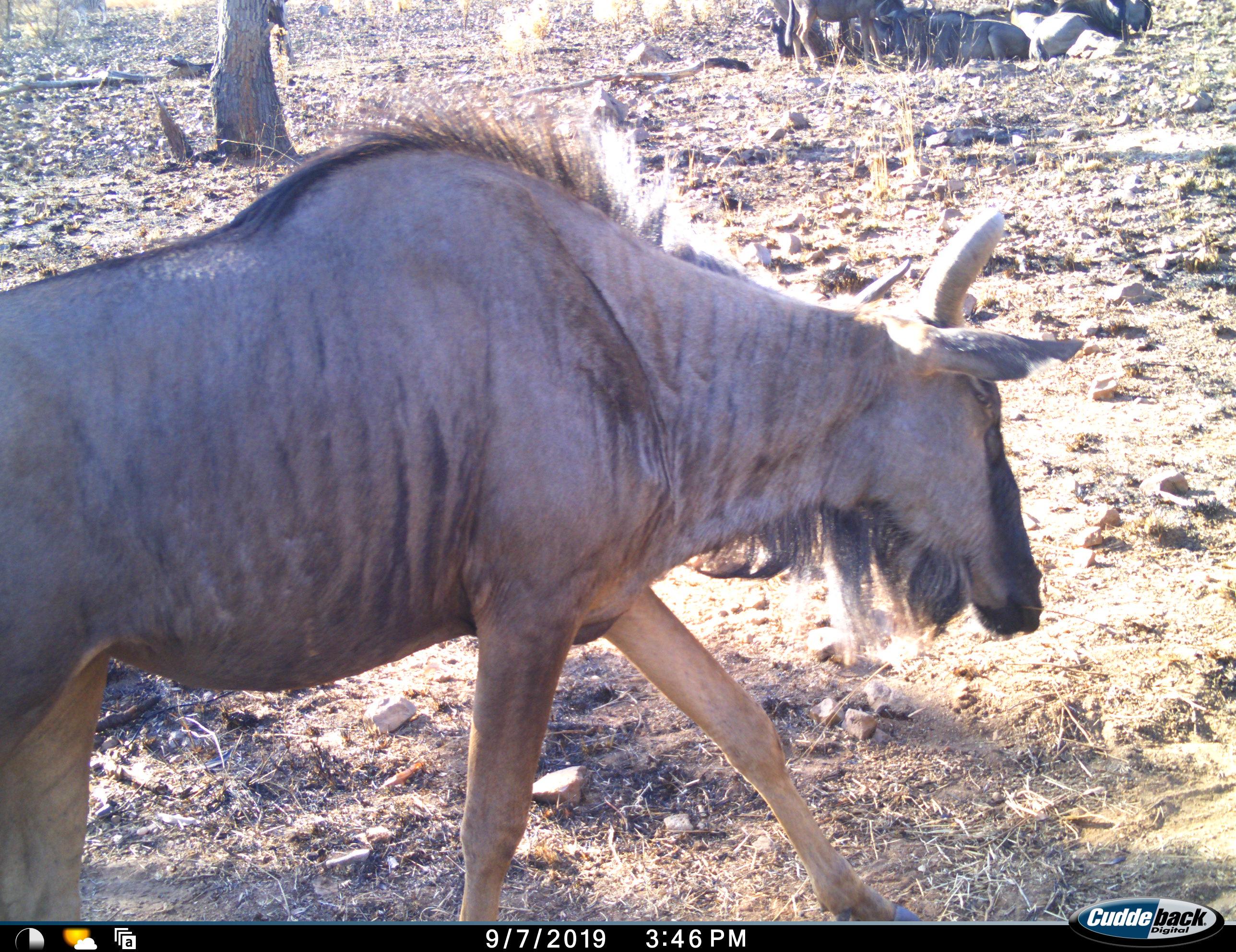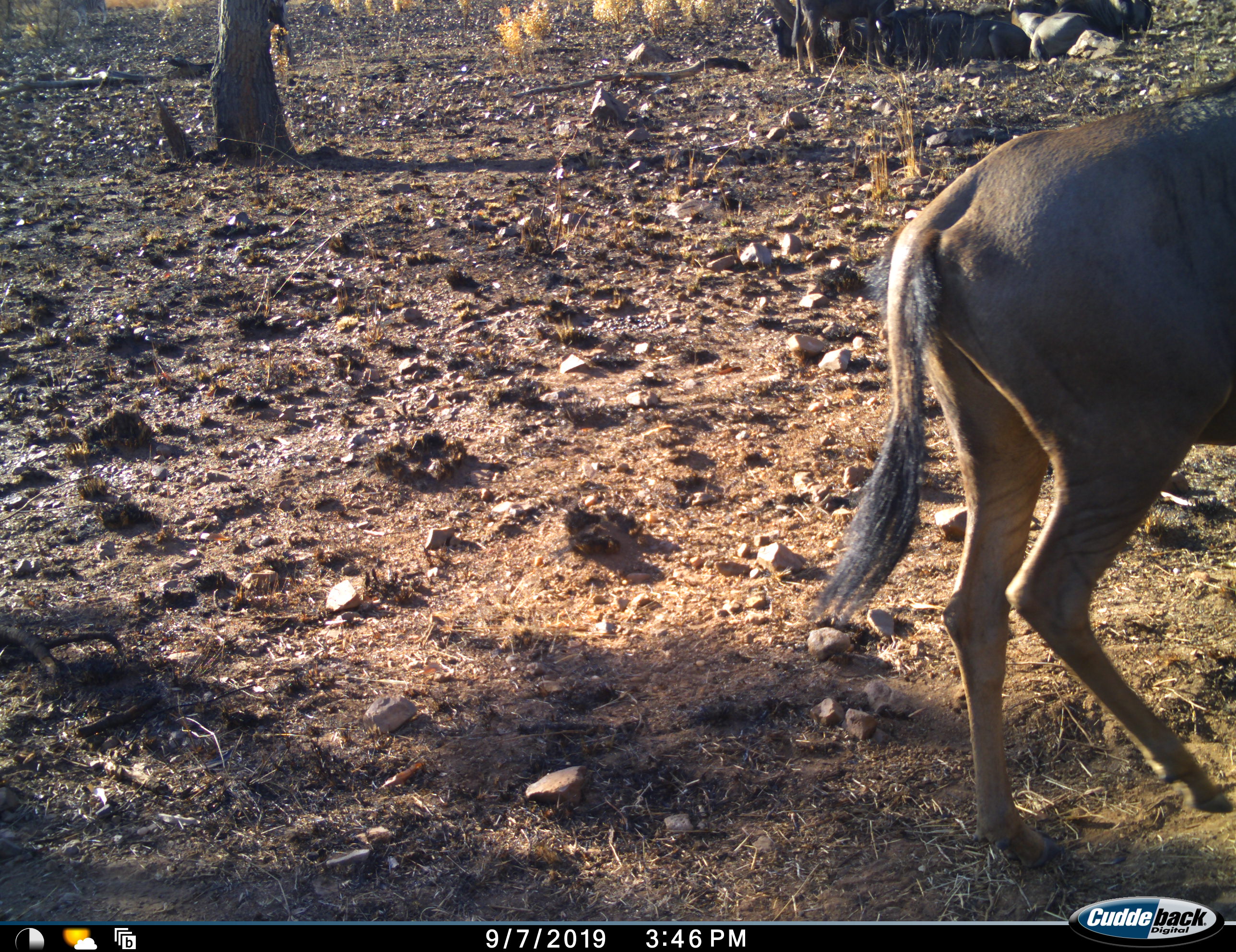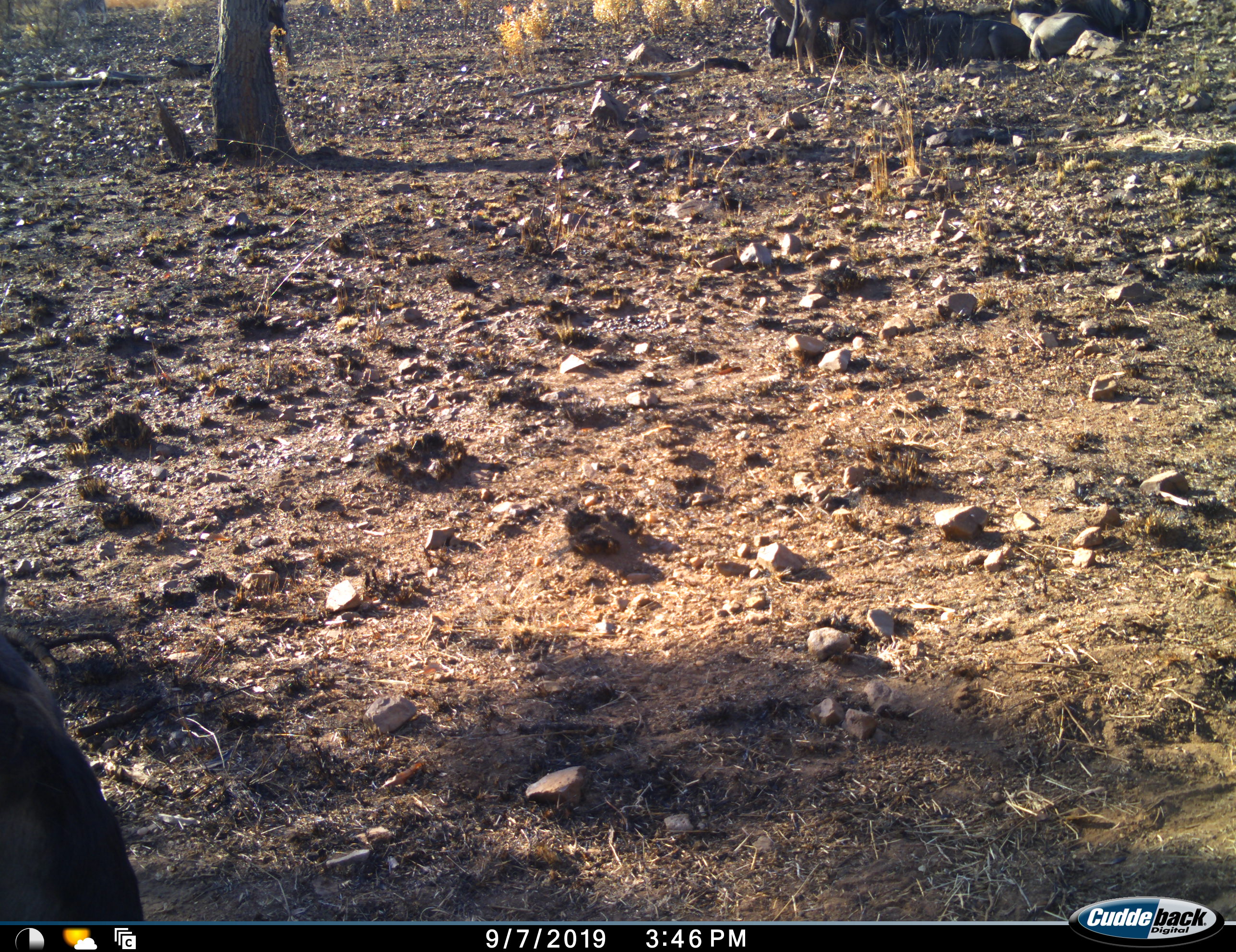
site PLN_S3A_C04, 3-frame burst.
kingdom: Animalia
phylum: Chordata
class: Mammalia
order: Artiodactyla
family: Bovidae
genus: Connochaetes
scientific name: Connochaetes taurinus taurinus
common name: blue wildebeest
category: wildebeestblue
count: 2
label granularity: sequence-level